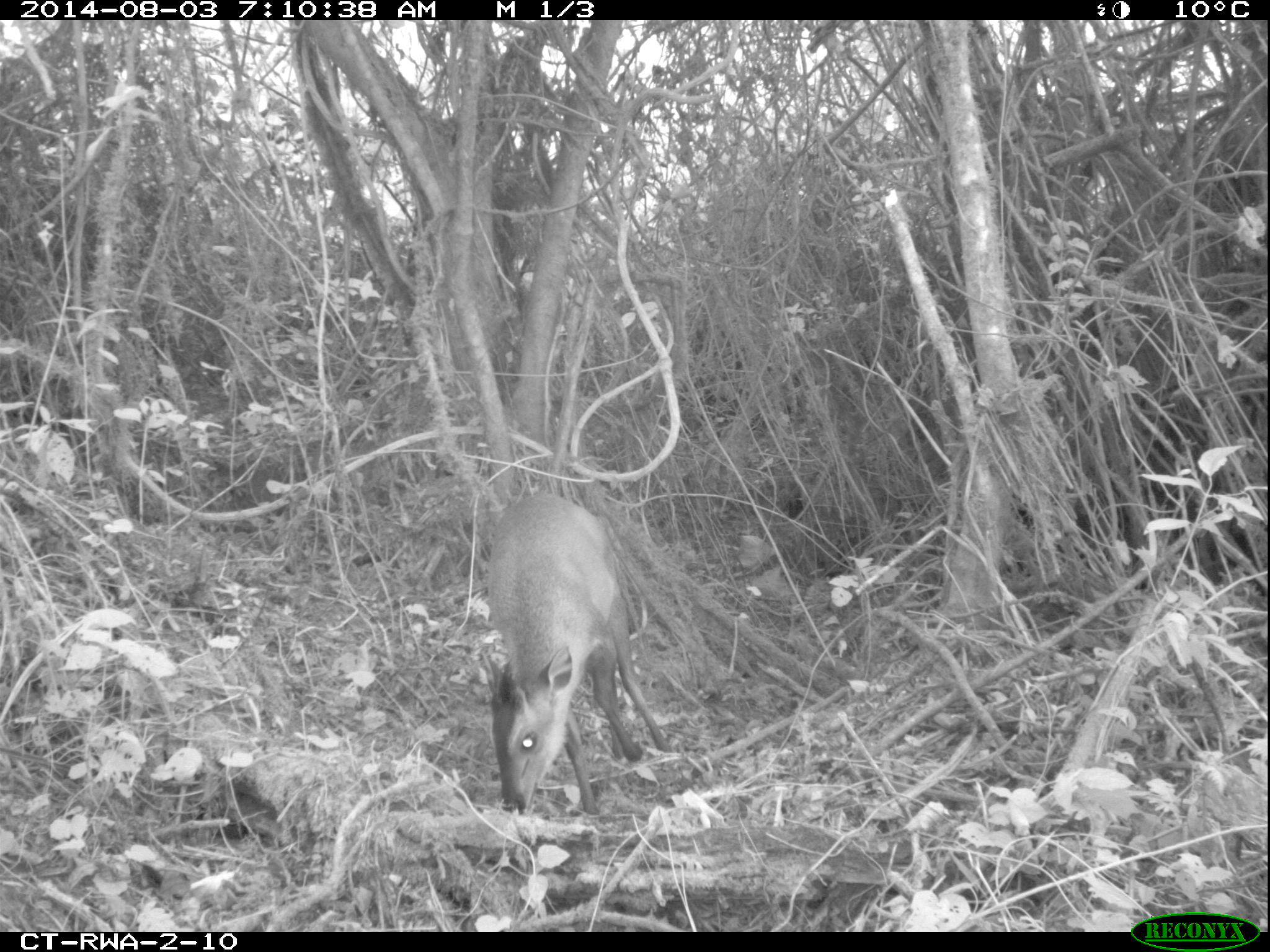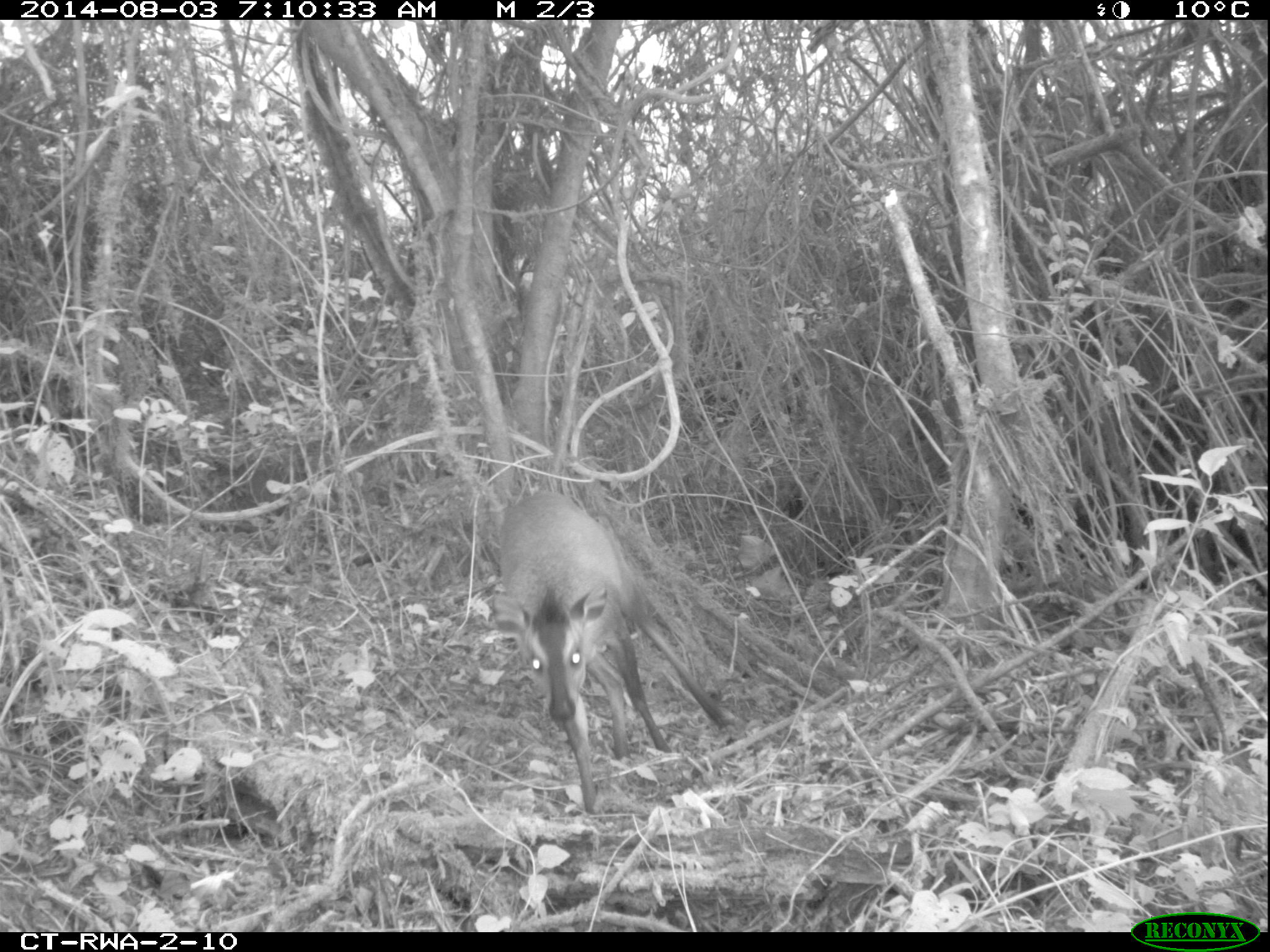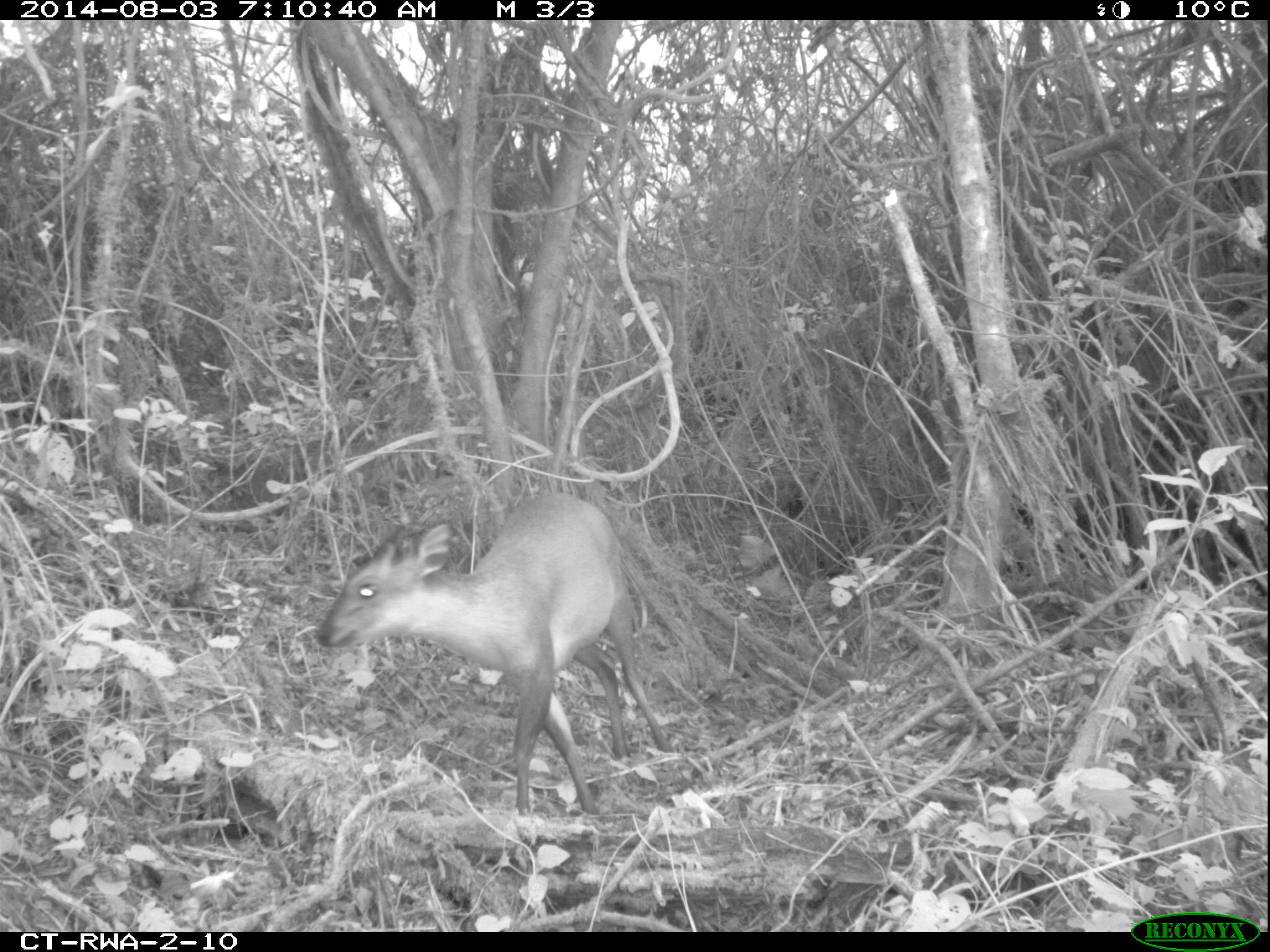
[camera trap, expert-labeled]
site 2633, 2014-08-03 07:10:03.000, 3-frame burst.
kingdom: Animalia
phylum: Chordata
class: Mammalia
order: Artiodactyla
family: Bovidae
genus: Cephalophus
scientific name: Cephalophus nigrifrons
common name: black-fronted duiker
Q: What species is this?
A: Cephalophus nigrifrons (black-fronted duiker).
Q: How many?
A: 1.